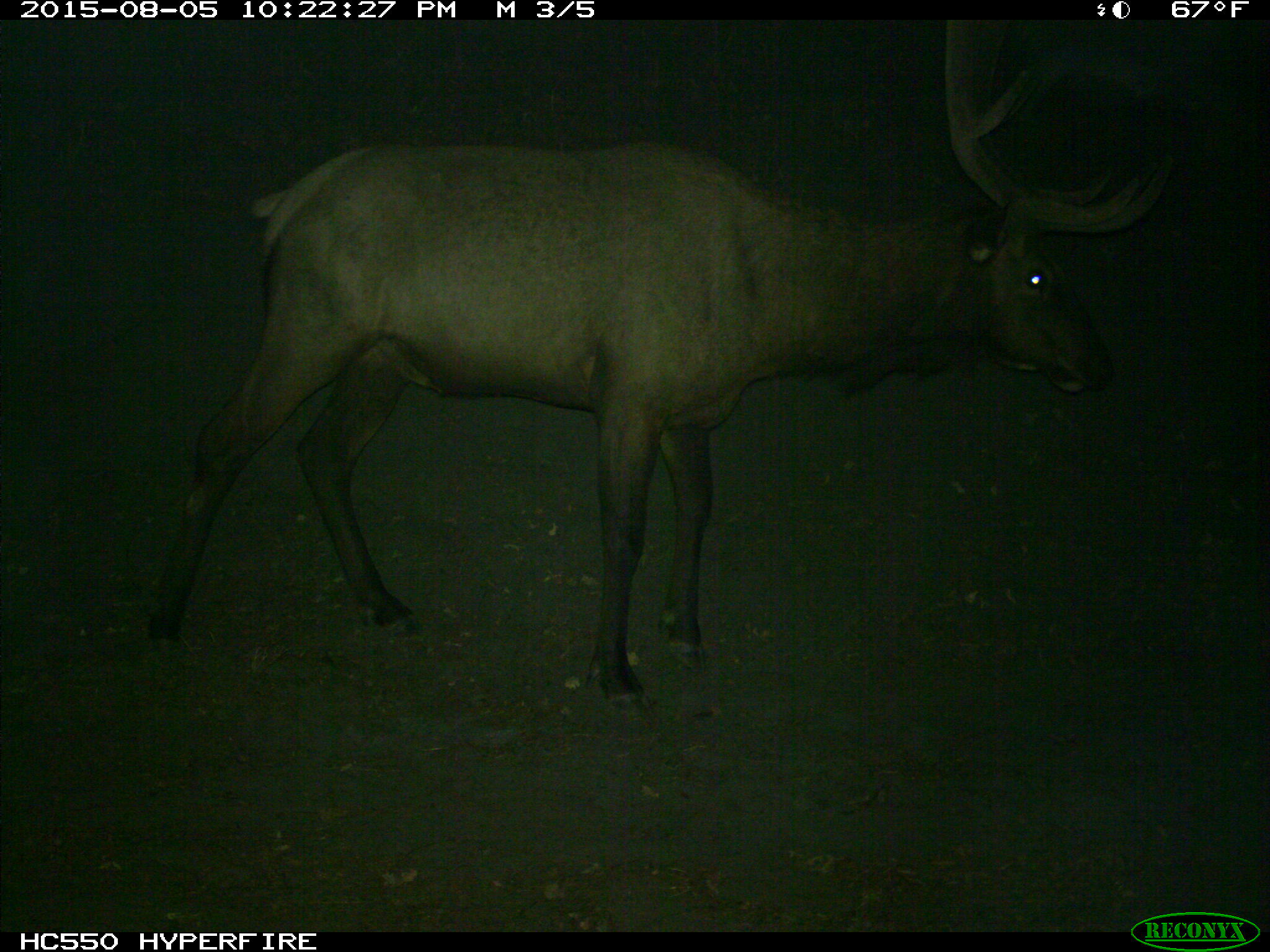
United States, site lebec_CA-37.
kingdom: Animalia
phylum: Chordata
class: Mammalia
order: Artiodactyla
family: Cervidae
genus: Cervus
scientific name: Cervus canadensis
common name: elk